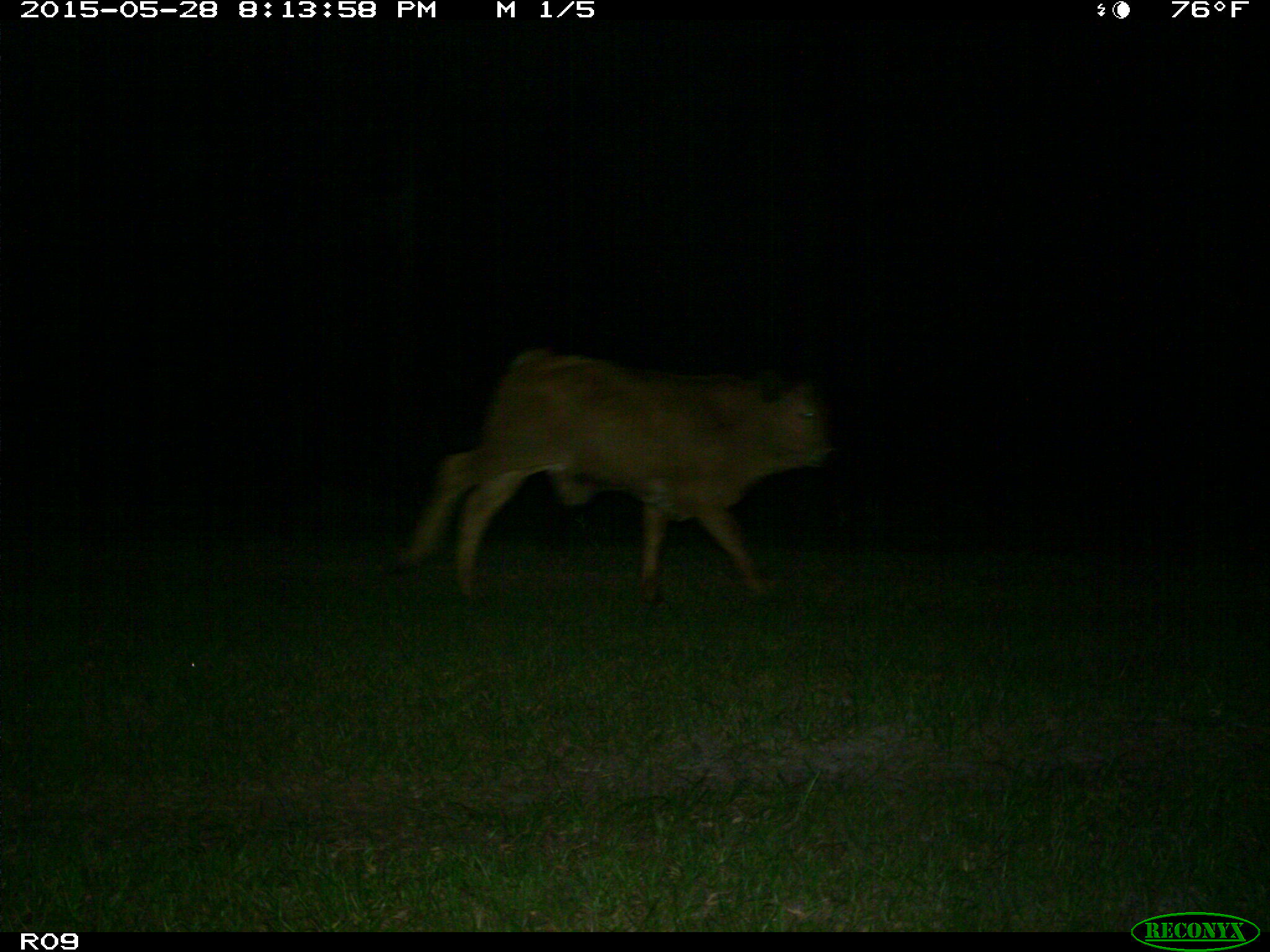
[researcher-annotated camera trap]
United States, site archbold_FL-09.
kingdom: Animalia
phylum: Chordata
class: Mammalia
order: Artiodactyla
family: Bovidae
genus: Bos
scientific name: Bos taurus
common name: domestic cow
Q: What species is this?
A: Bos taurus (domestic cow).